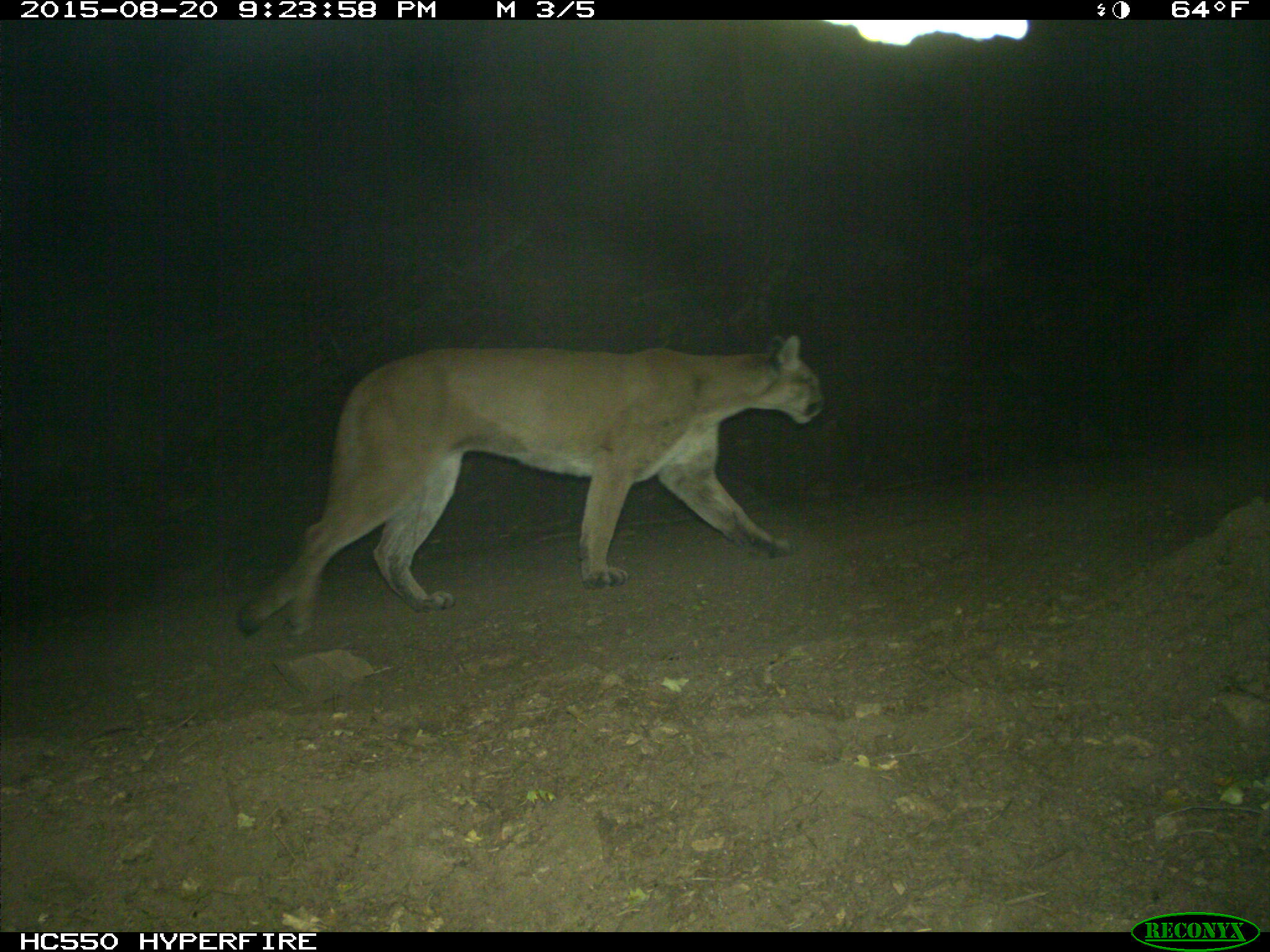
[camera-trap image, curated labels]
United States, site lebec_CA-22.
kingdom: Animalia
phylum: Chordata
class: Mammalia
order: Carnivora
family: Felidae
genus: Puma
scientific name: Puma concolor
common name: mountain lion